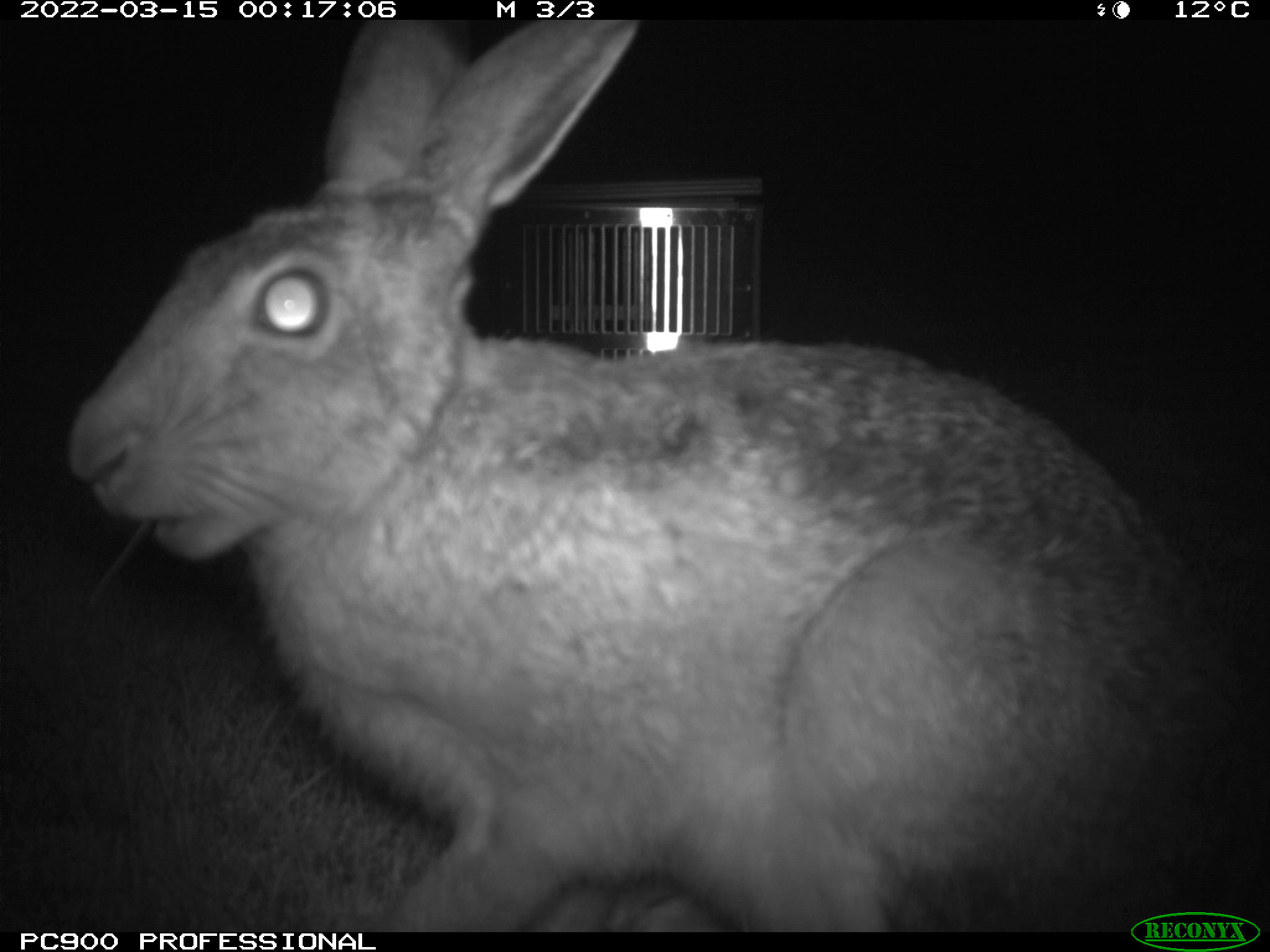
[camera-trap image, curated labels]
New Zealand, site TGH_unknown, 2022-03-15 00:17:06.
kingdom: Animalia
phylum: Chordata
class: Mammalia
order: Lagomorpha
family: Leporidae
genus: Lepus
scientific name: Lepus europaeus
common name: brown hare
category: hare